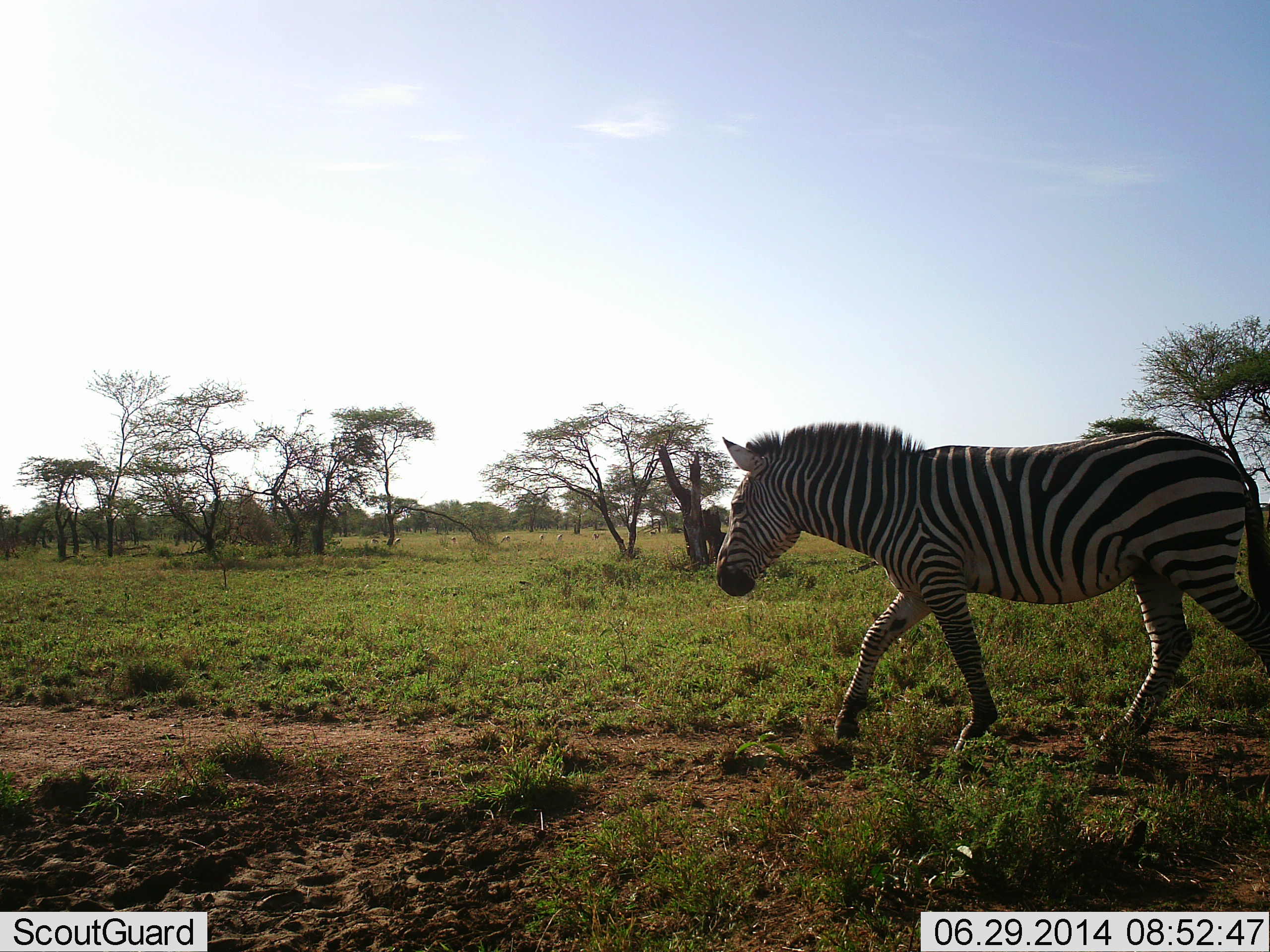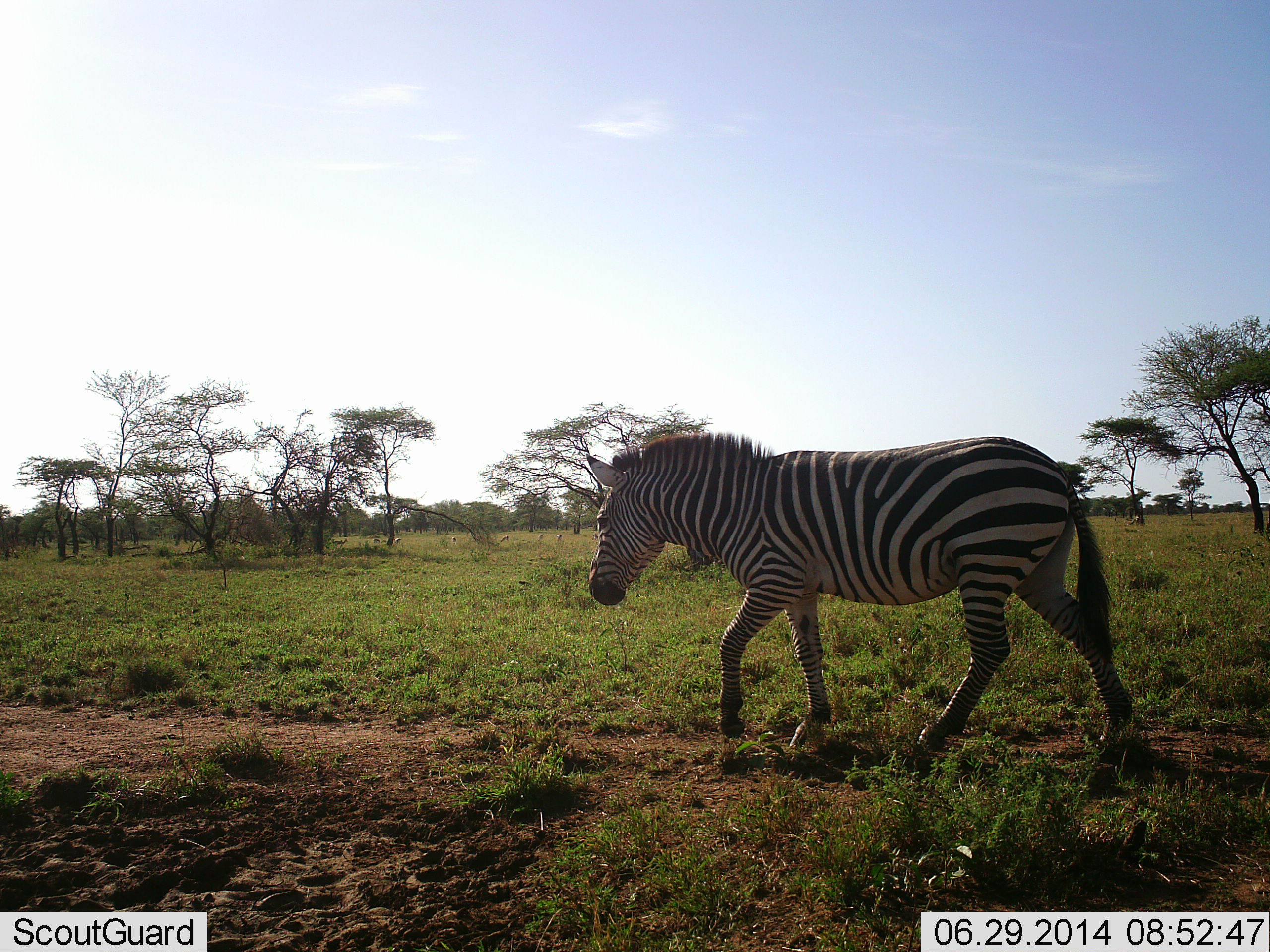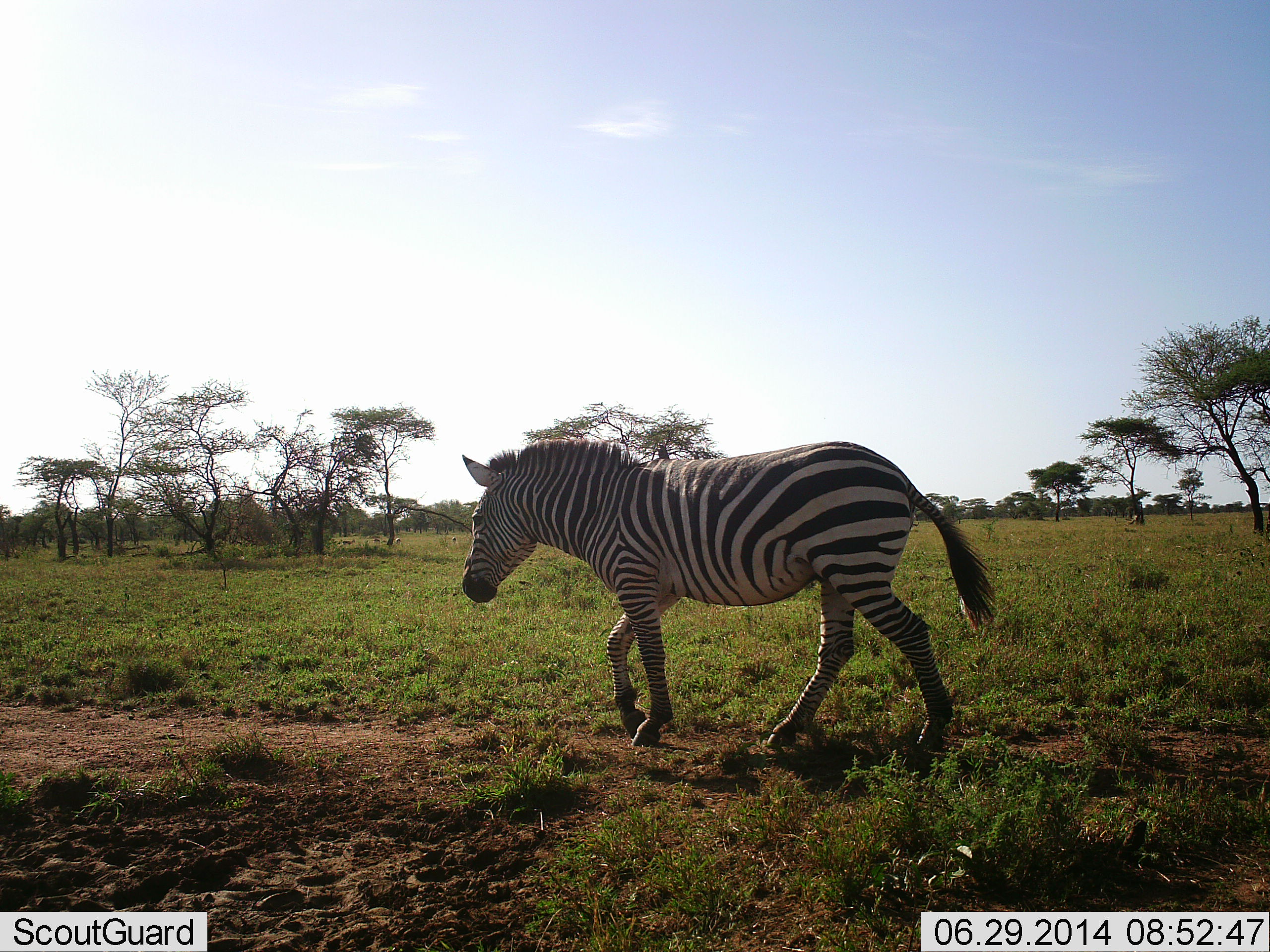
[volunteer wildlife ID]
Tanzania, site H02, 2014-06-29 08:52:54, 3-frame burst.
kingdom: Animalia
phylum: Chordata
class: Mammalia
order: Perissodactyla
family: Equidae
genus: Equus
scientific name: Equus quagga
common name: plains zebra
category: zebra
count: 1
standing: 10%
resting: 0%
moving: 90%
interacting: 0%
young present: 0%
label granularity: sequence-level